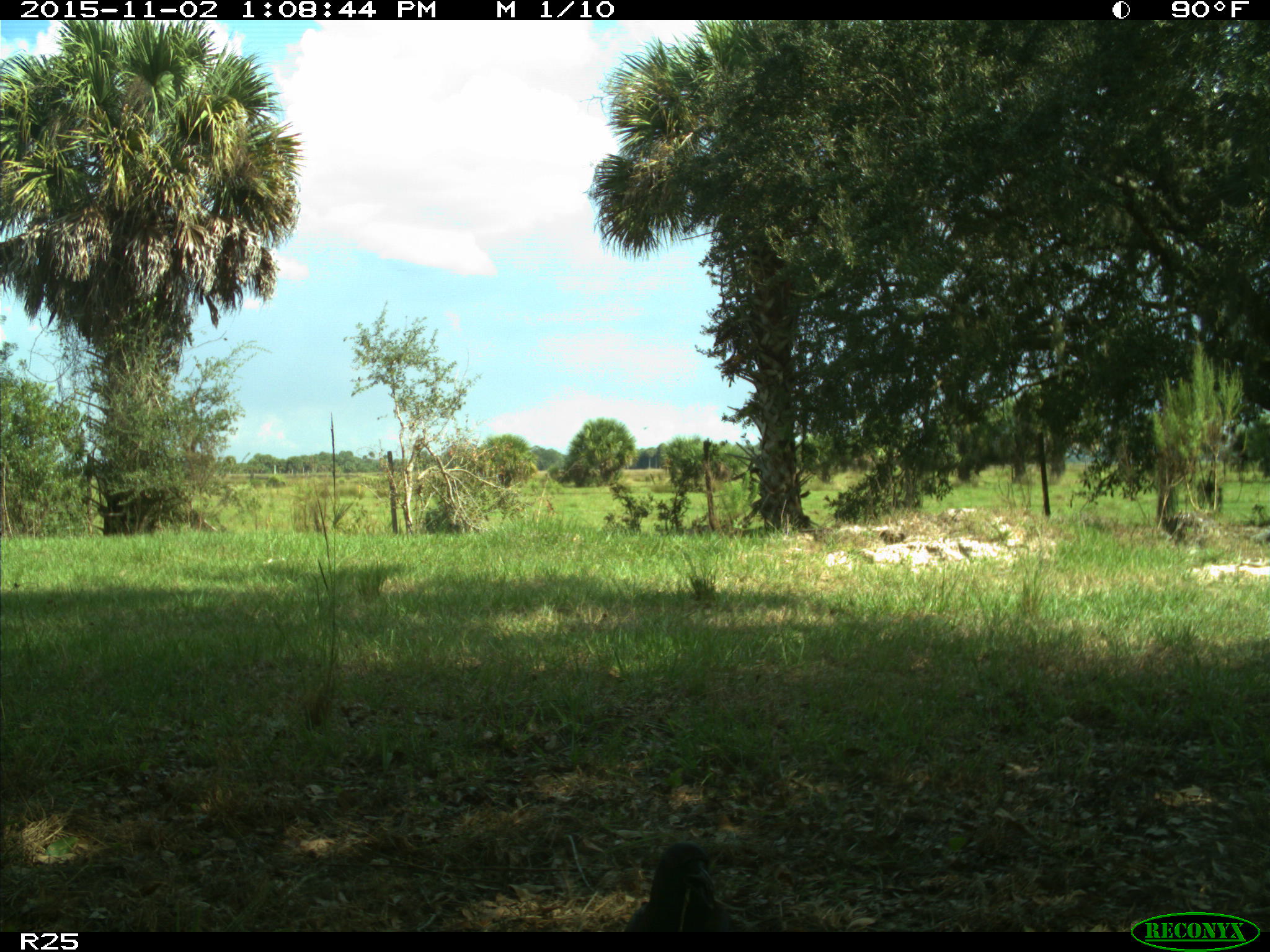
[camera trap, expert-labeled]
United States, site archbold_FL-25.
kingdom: Animalia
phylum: Chordata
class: Aves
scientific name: Aves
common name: birds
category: unidentified bird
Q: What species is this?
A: Unidentified bird (birds) (Aves).